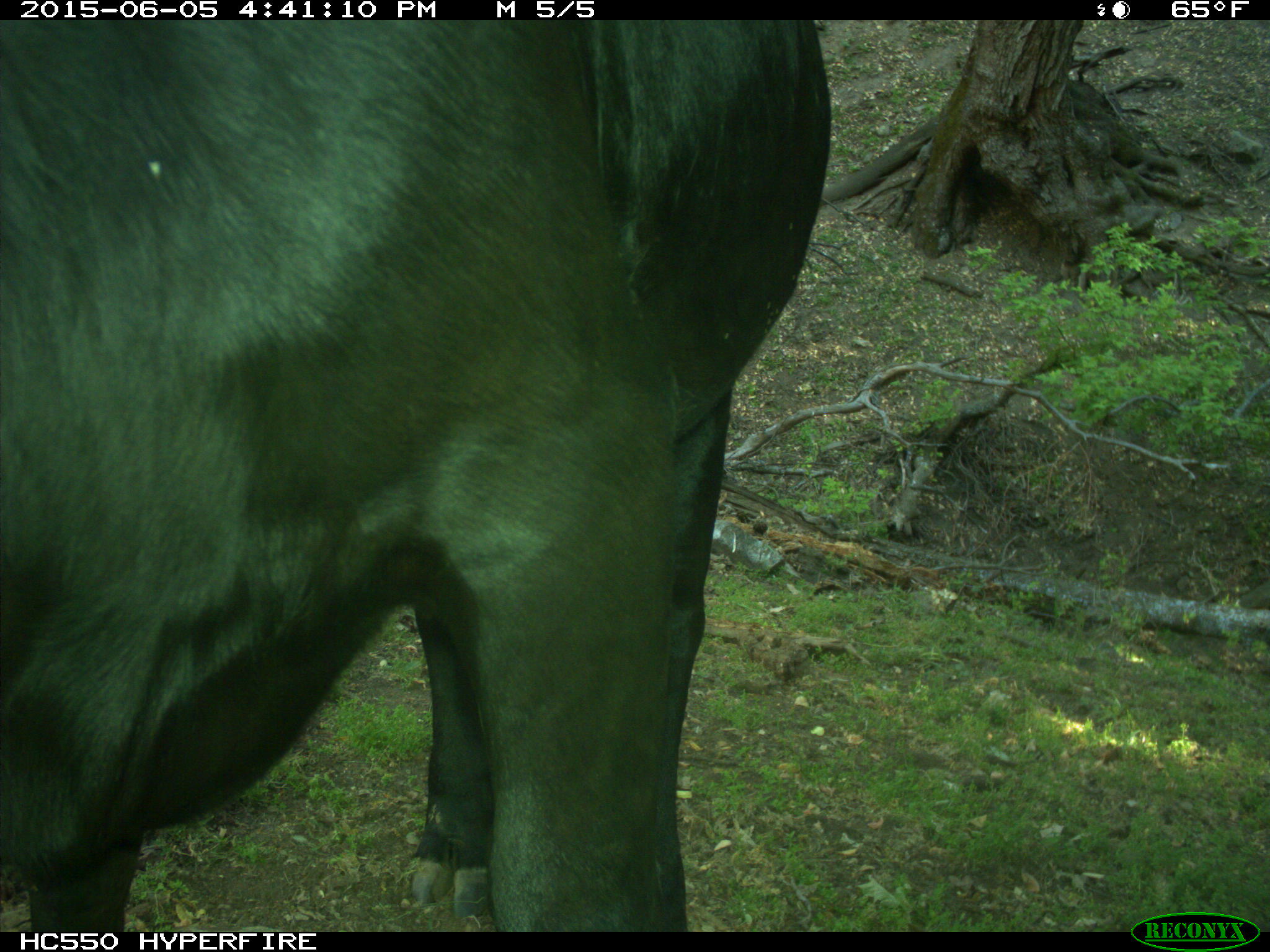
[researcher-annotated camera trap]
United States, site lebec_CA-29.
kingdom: Animalia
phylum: Chordata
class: Mammalia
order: Artiodactyla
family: Bovidae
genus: Bos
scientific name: Bos taurus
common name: domestic cow